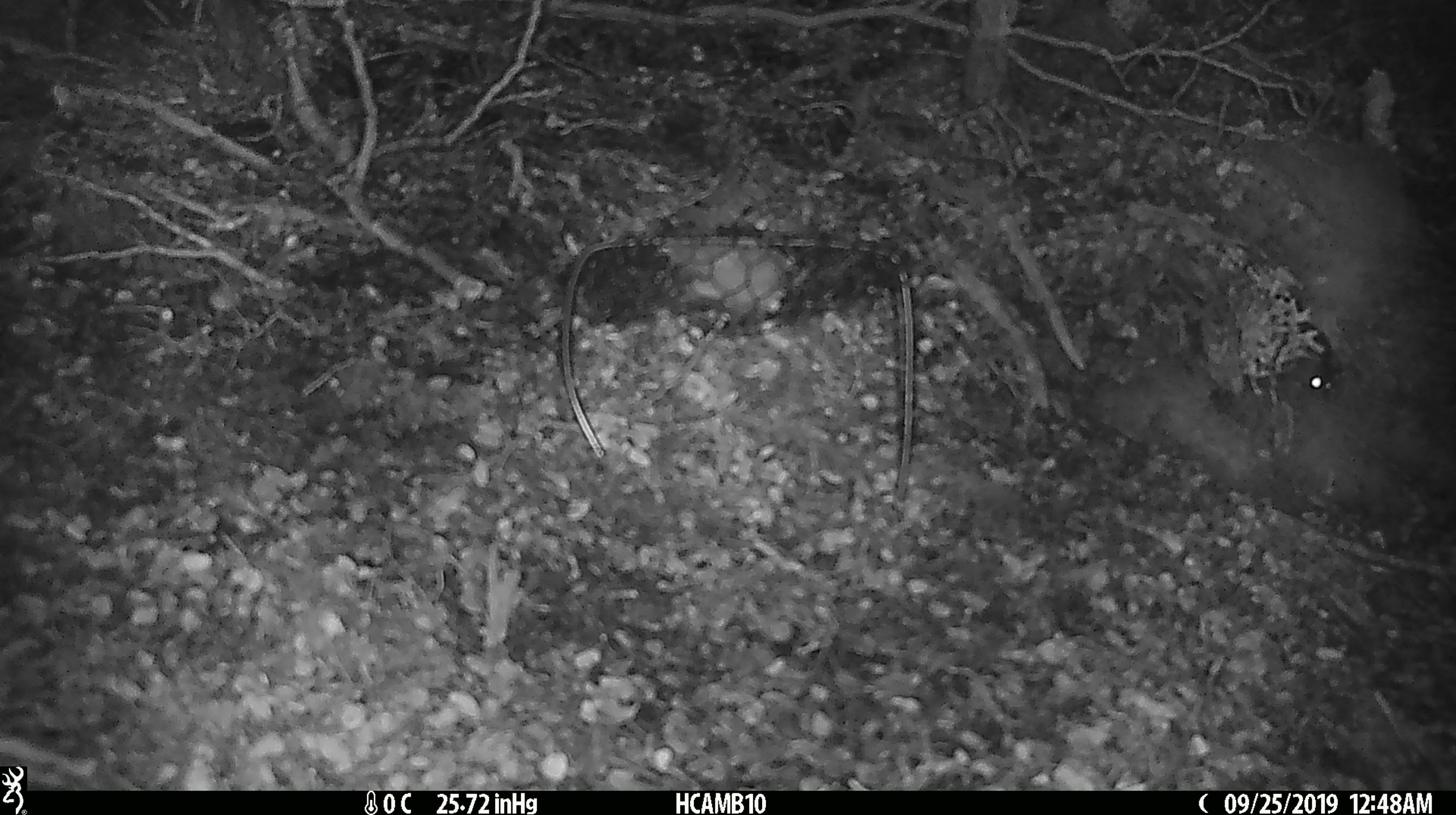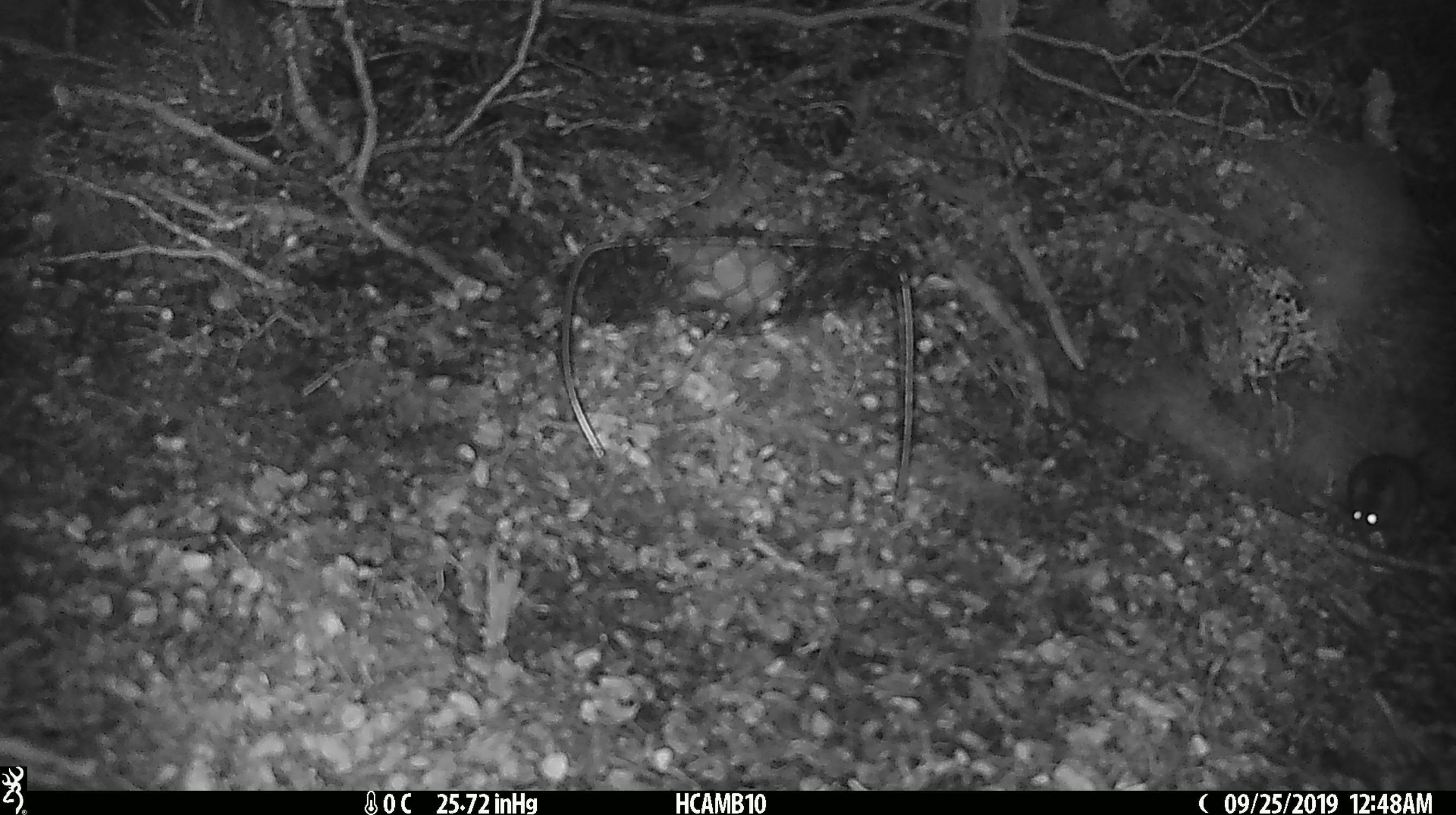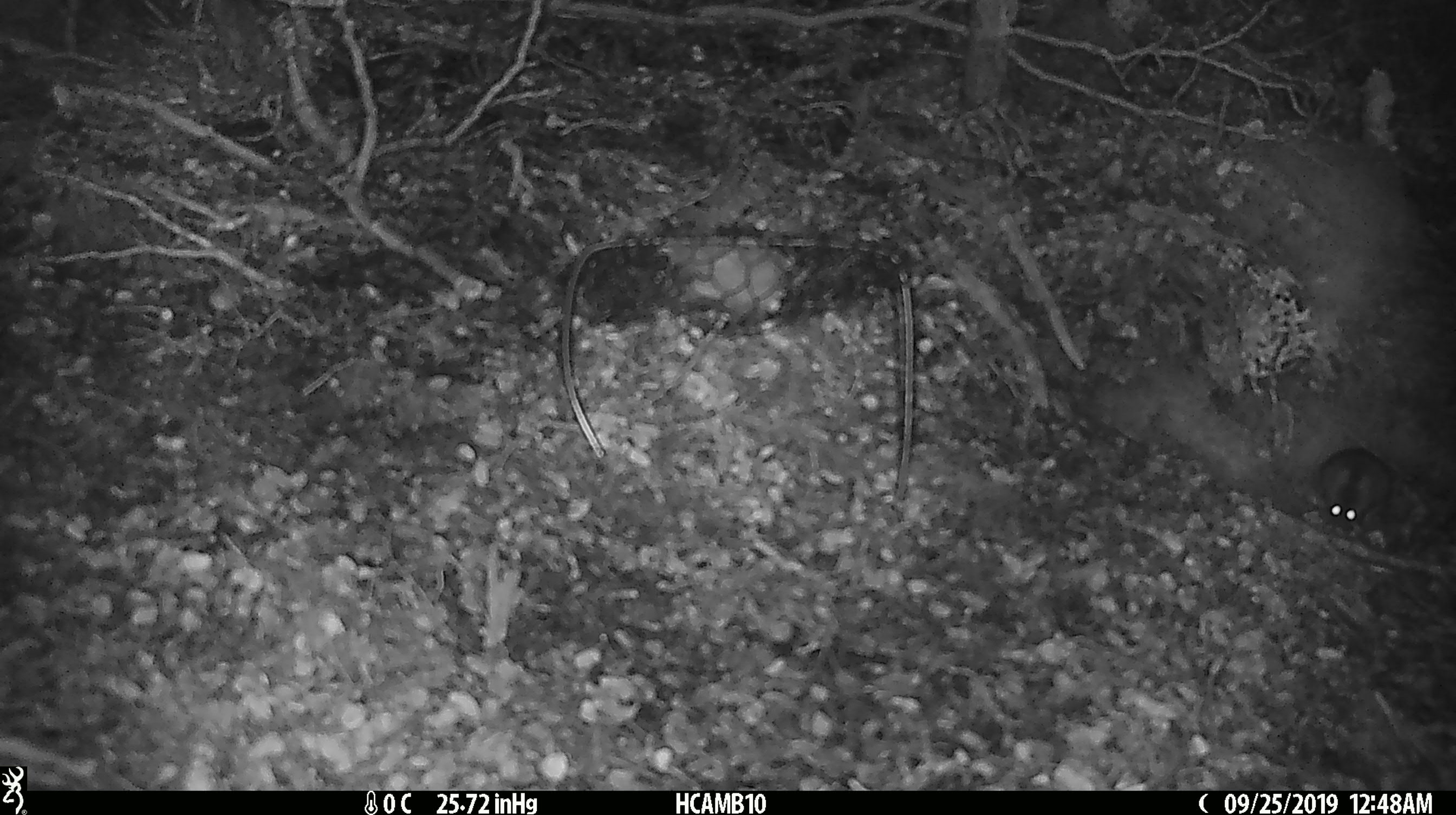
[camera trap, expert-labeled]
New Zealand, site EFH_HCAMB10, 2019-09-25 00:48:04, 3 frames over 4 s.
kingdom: Animalia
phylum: Chordata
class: Mammalia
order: Rodentia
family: Muridae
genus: Mus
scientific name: Mus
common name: mouse